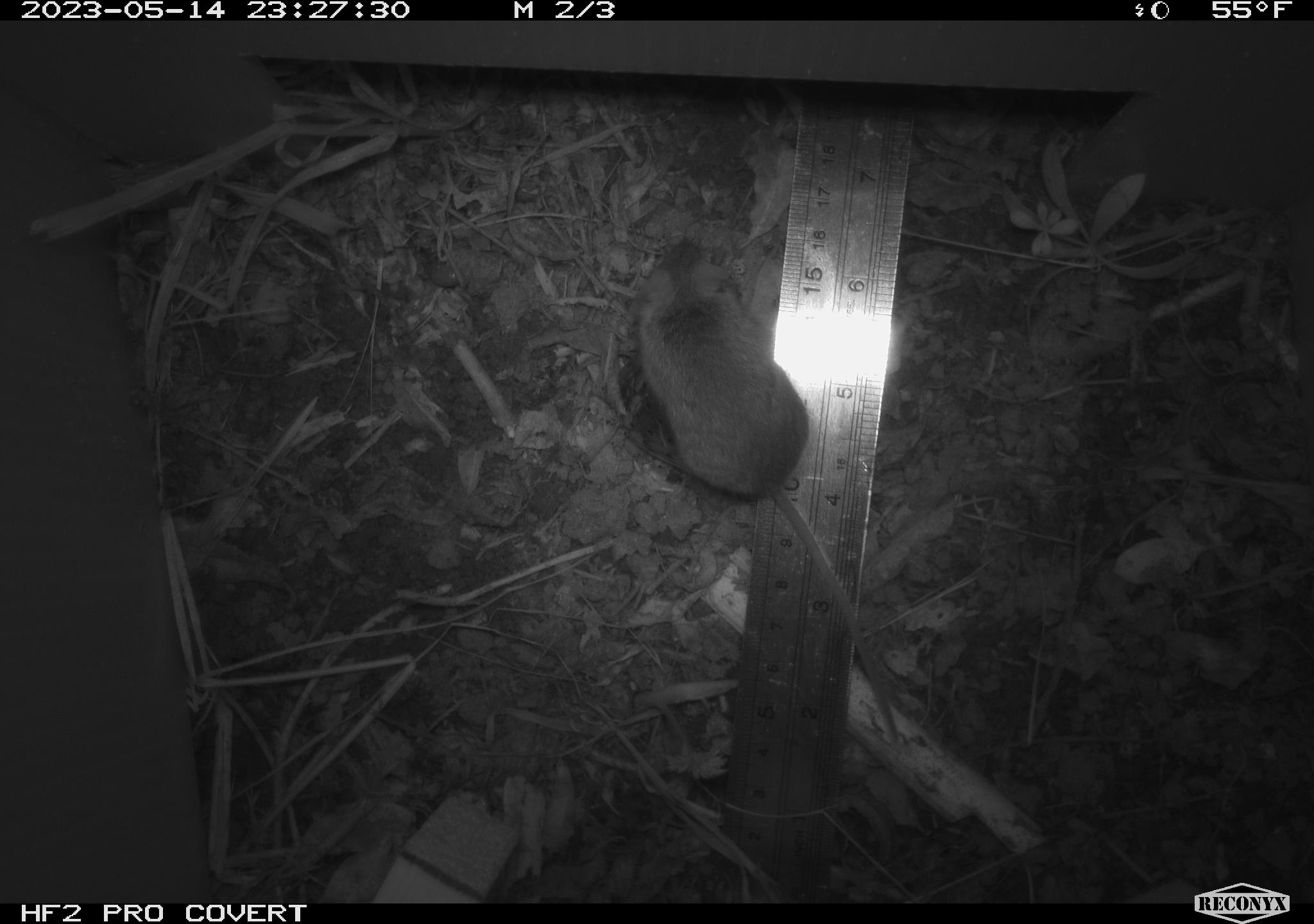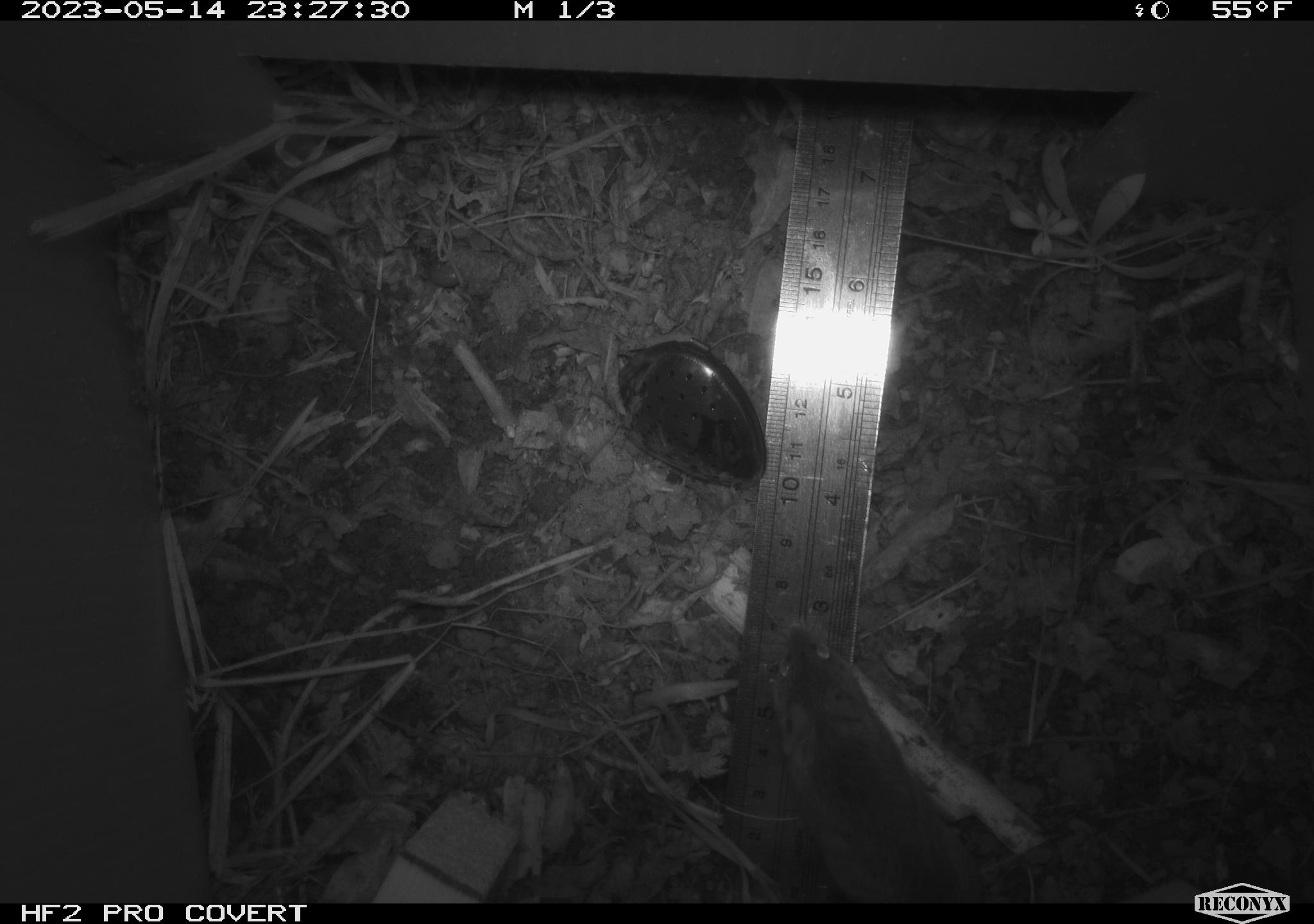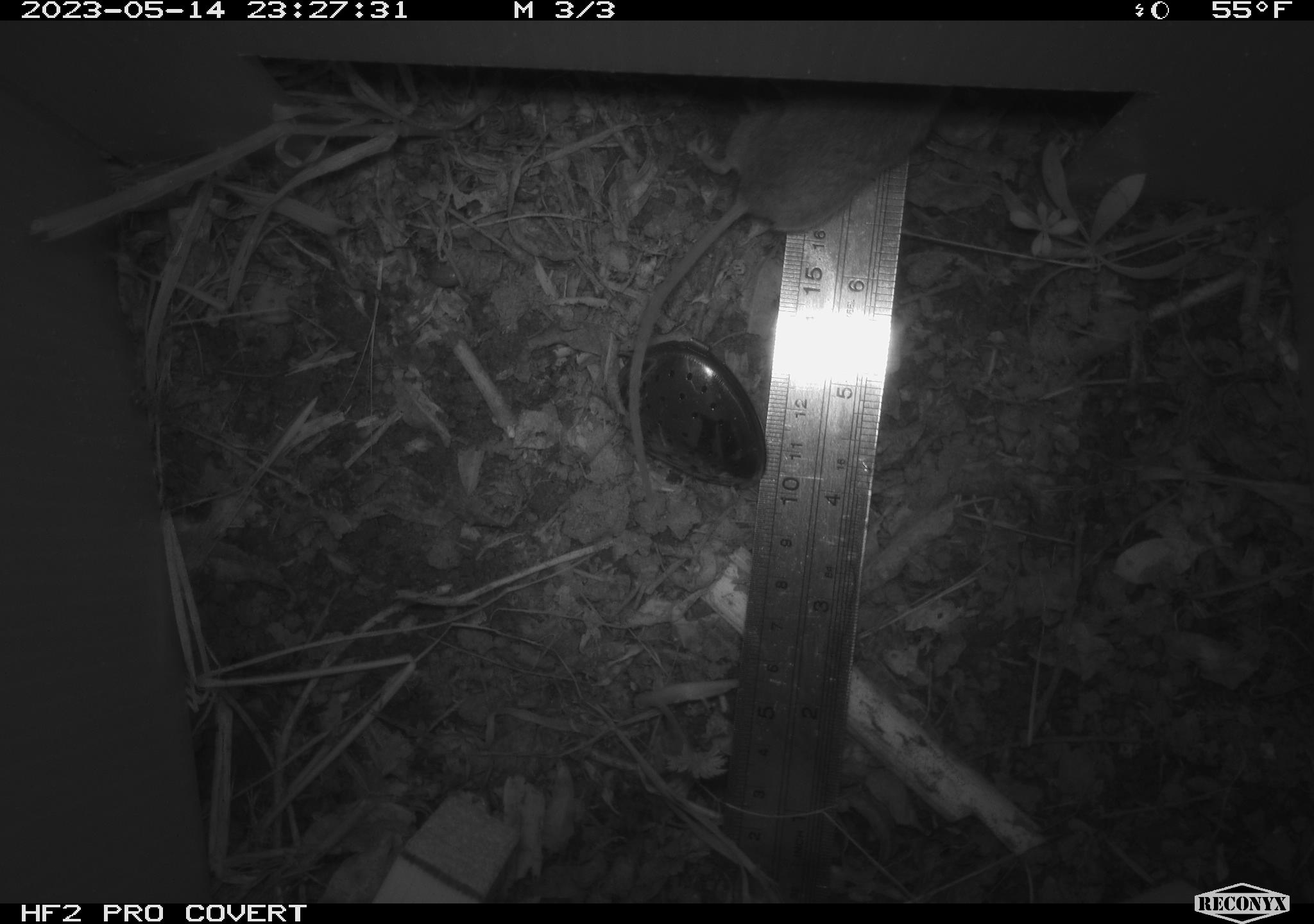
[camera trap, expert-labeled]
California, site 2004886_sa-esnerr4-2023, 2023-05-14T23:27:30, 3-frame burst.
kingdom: Animalia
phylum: Chordata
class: Mammalia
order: Rodentia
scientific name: Rodentia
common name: mouse species